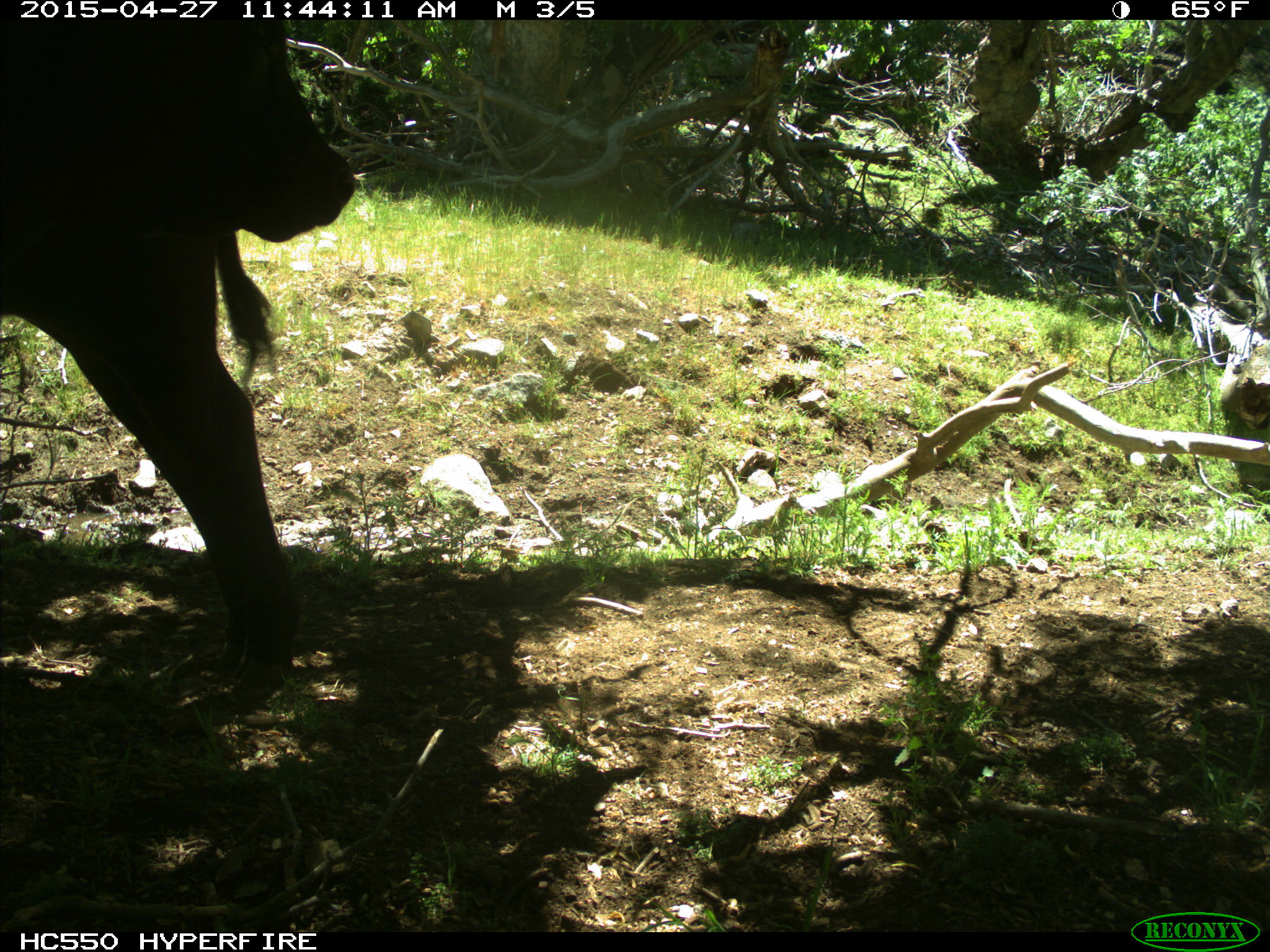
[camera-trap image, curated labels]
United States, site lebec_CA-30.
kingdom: Animalia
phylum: Chordata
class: Mammalia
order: Artiodactyla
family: Bovidae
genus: Bos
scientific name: Bos taurus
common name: domestic cow